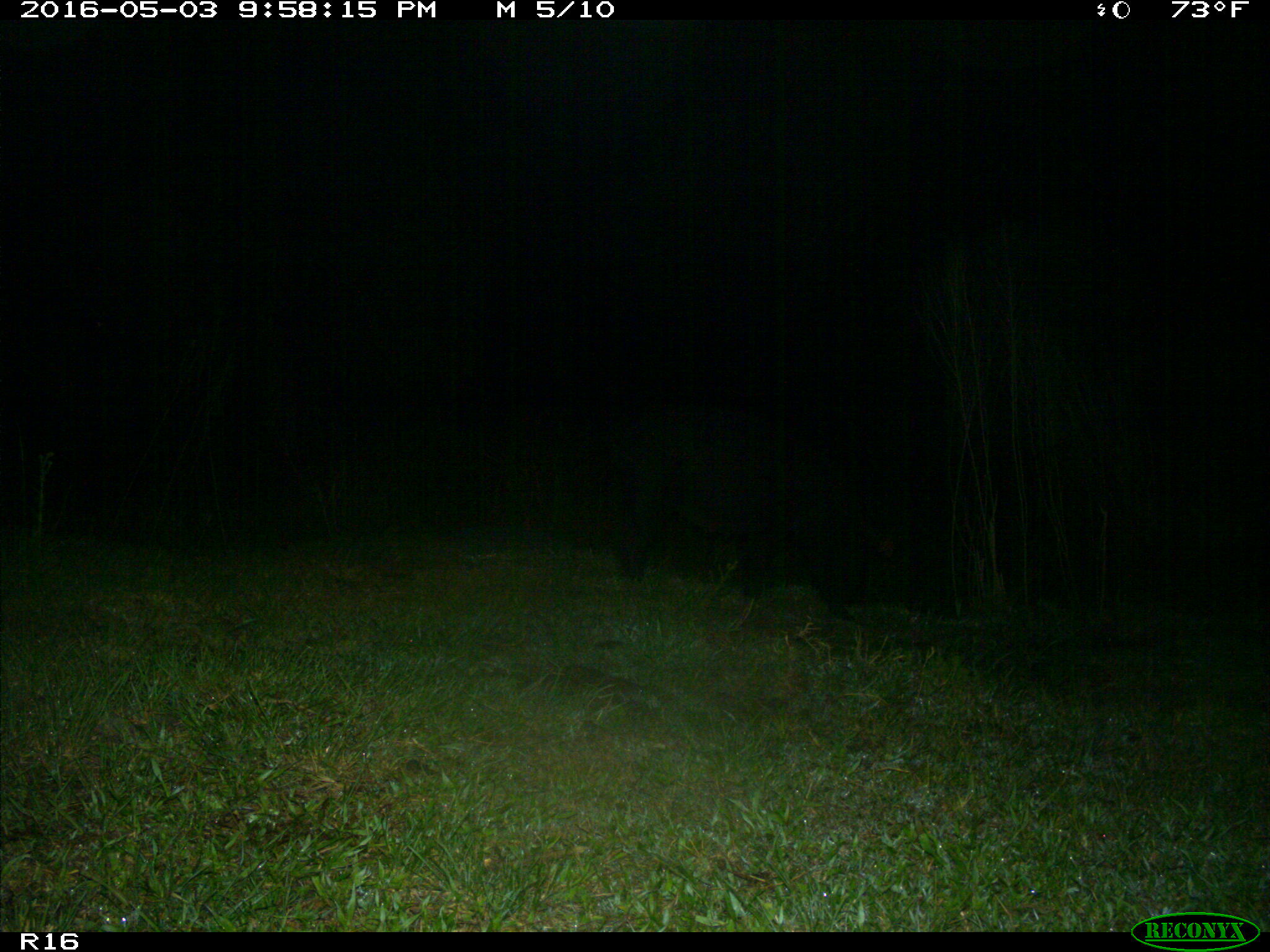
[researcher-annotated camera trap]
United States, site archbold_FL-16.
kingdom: Animalia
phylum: Chordata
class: Mammalia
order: Artiodactyla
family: Suidae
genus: Sus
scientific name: Sus scrofa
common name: wild boar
Sus scrofa (wild boar).